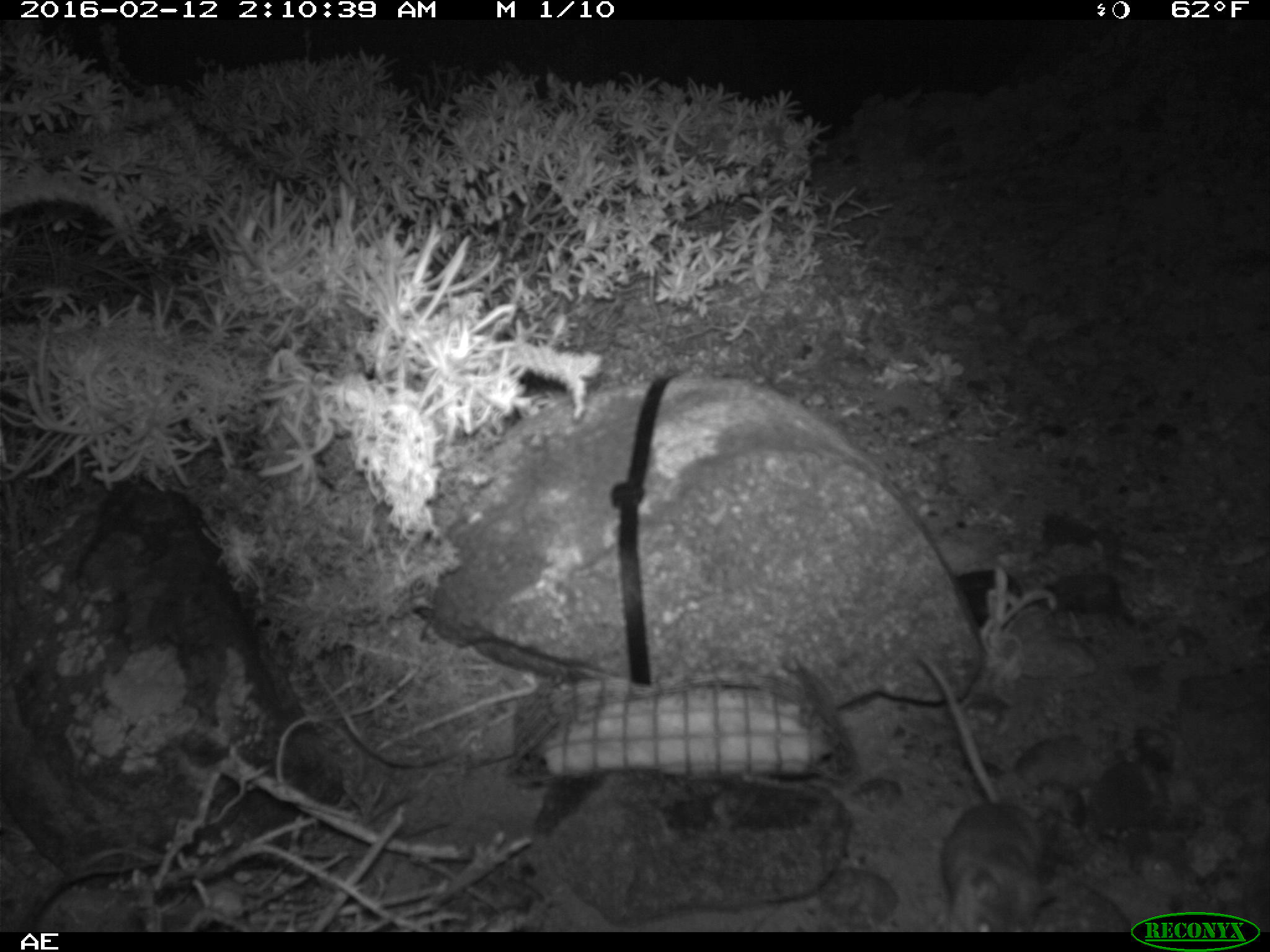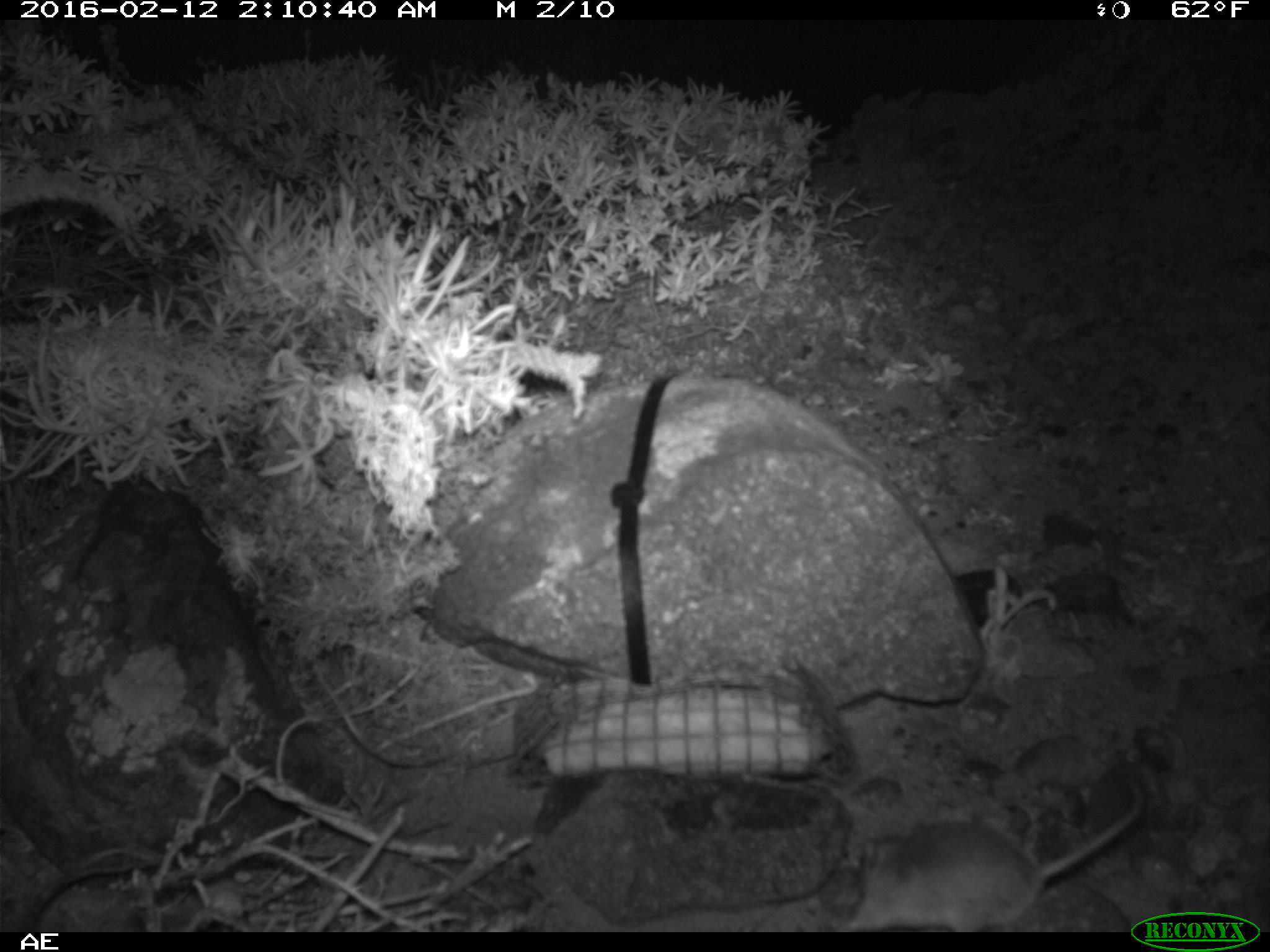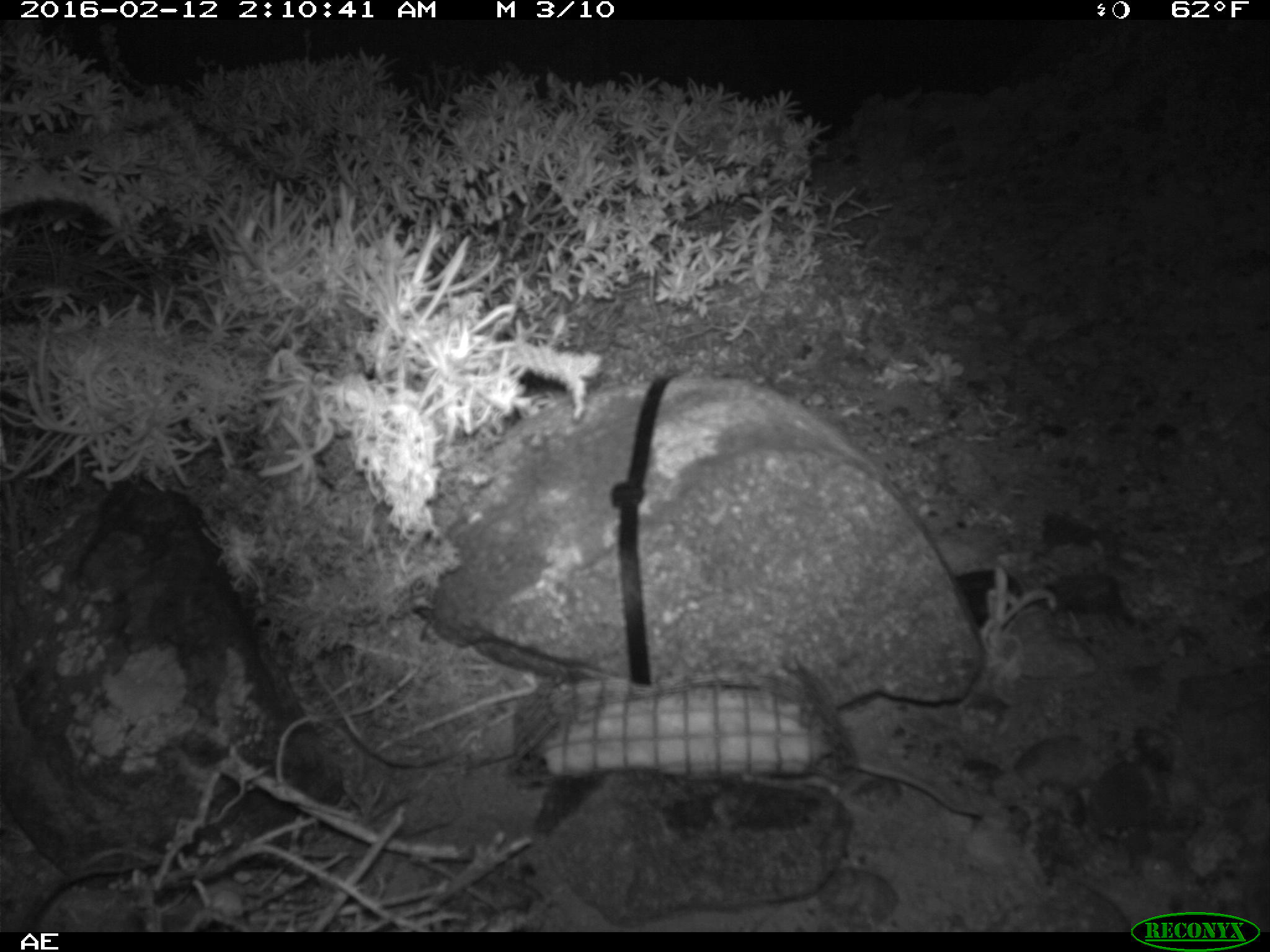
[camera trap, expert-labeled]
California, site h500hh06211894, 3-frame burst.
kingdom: Animalia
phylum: Chordata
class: Mammalia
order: Rodentia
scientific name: Rodentia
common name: rodent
Rodent (Rodentia).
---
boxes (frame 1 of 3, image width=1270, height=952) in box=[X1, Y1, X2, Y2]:
rodent: box=[917, 653, 1057, 932]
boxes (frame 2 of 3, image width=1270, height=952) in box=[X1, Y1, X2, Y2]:
rodent: box=[836, 779, 1148, 928]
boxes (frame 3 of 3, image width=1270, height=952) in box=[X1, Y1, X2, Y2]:
rodent: box=[841, 754, 981, 816]